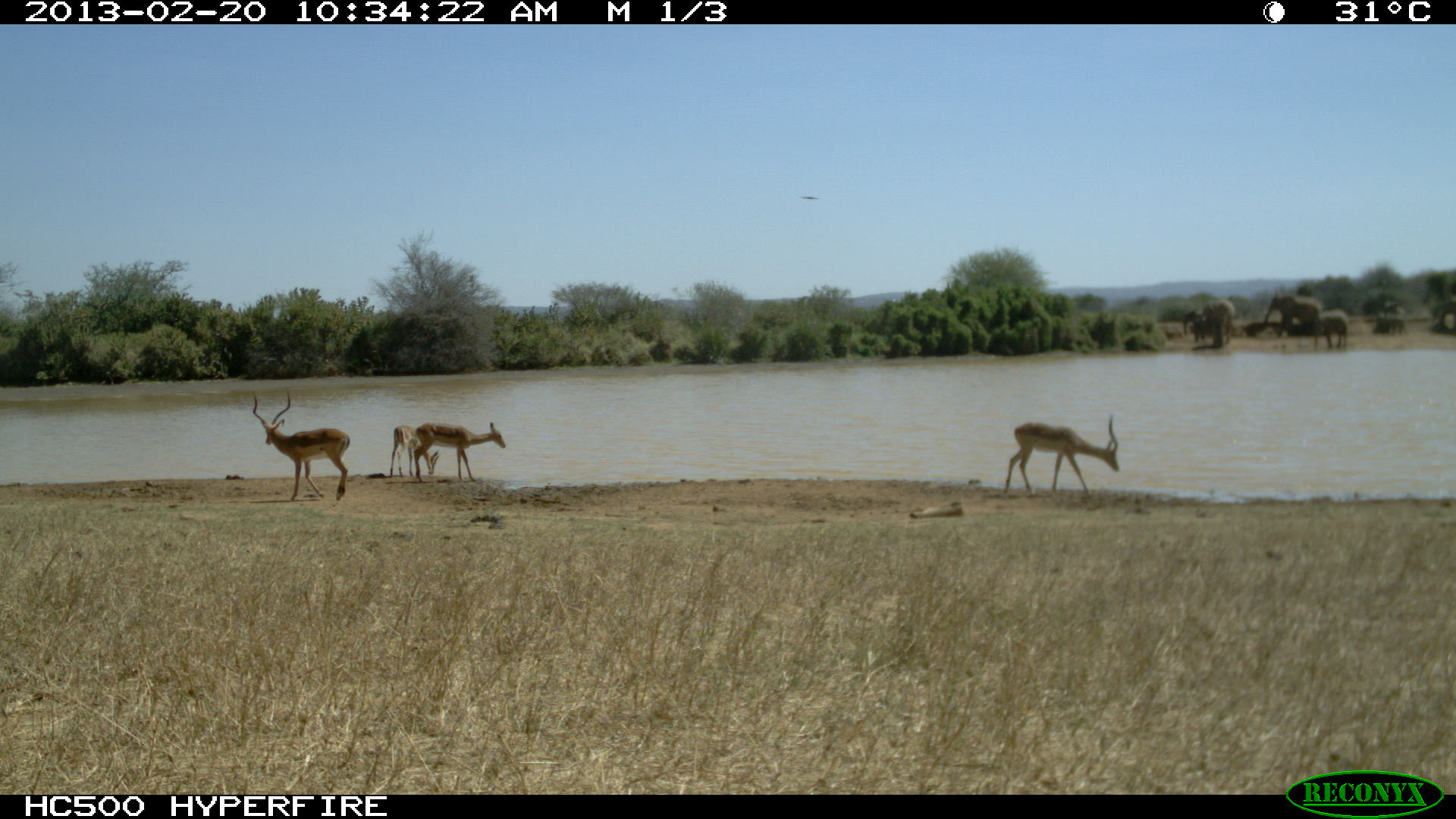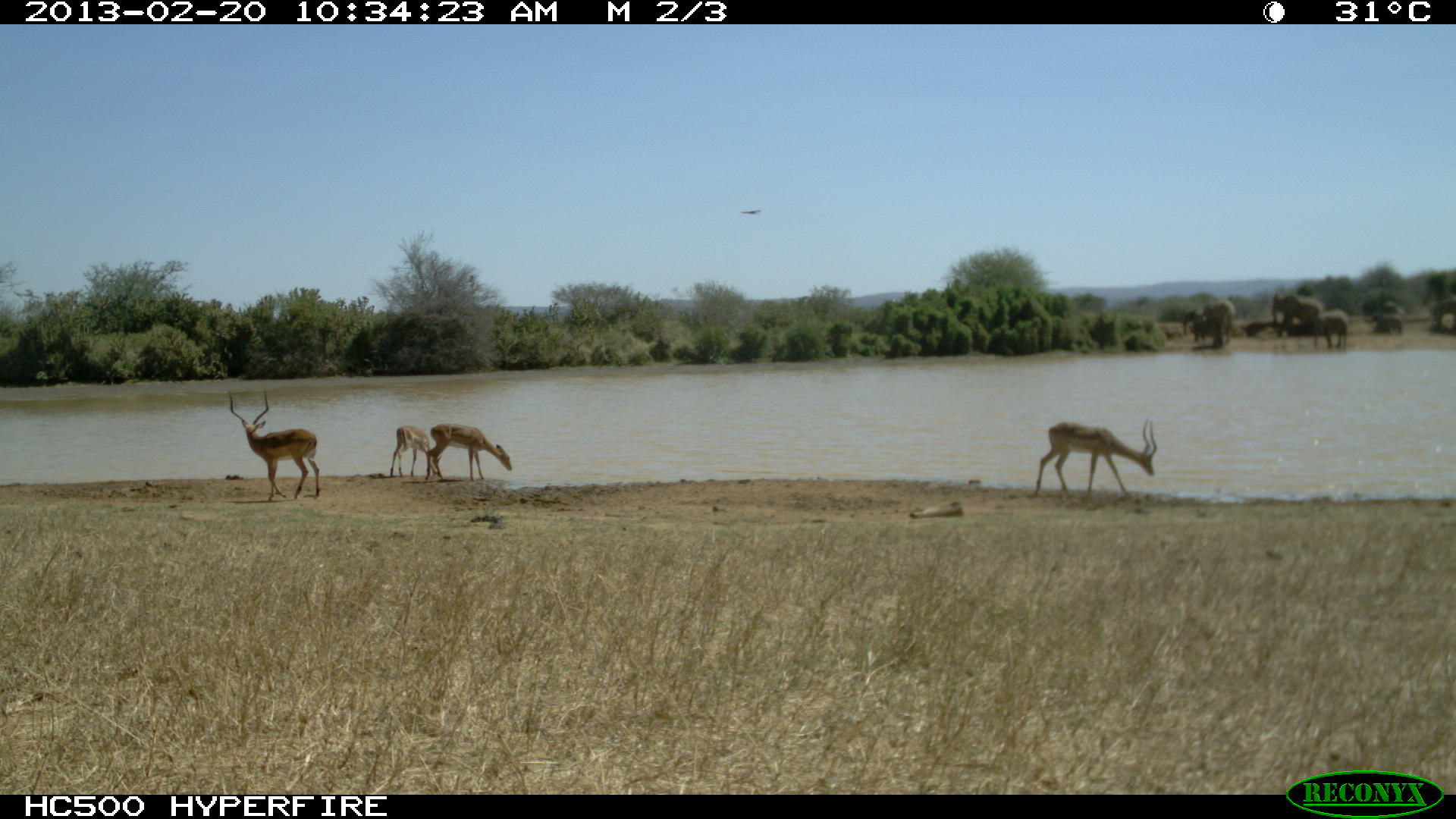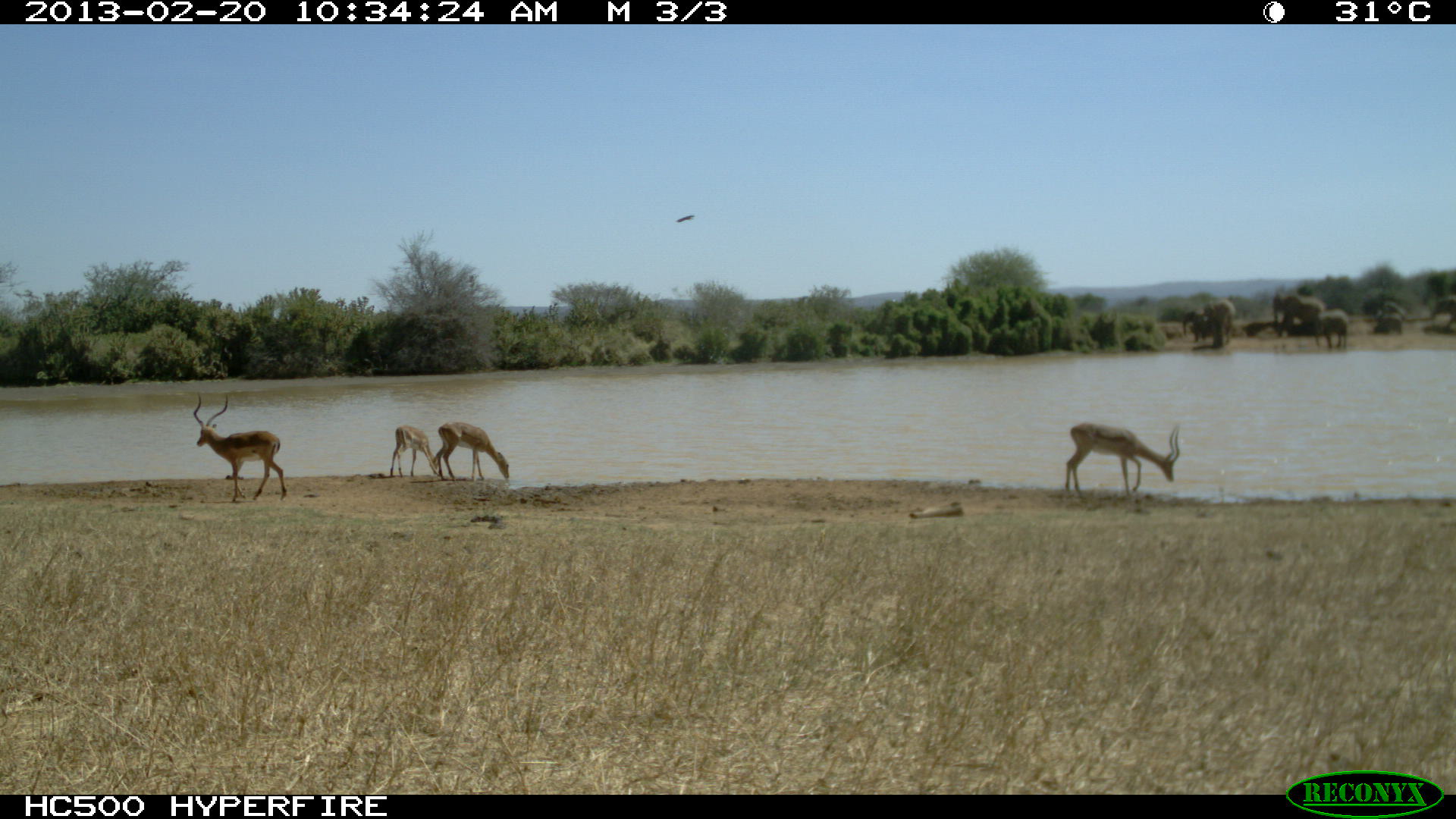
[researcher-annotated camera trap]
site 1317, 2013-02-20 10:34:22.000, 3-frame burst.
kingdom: Animalia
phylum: Chordata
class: Mammalia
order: Artiodactyla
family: Bovidae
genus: Aepyceros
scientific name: Aepyceros melampus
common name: impala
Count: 4.